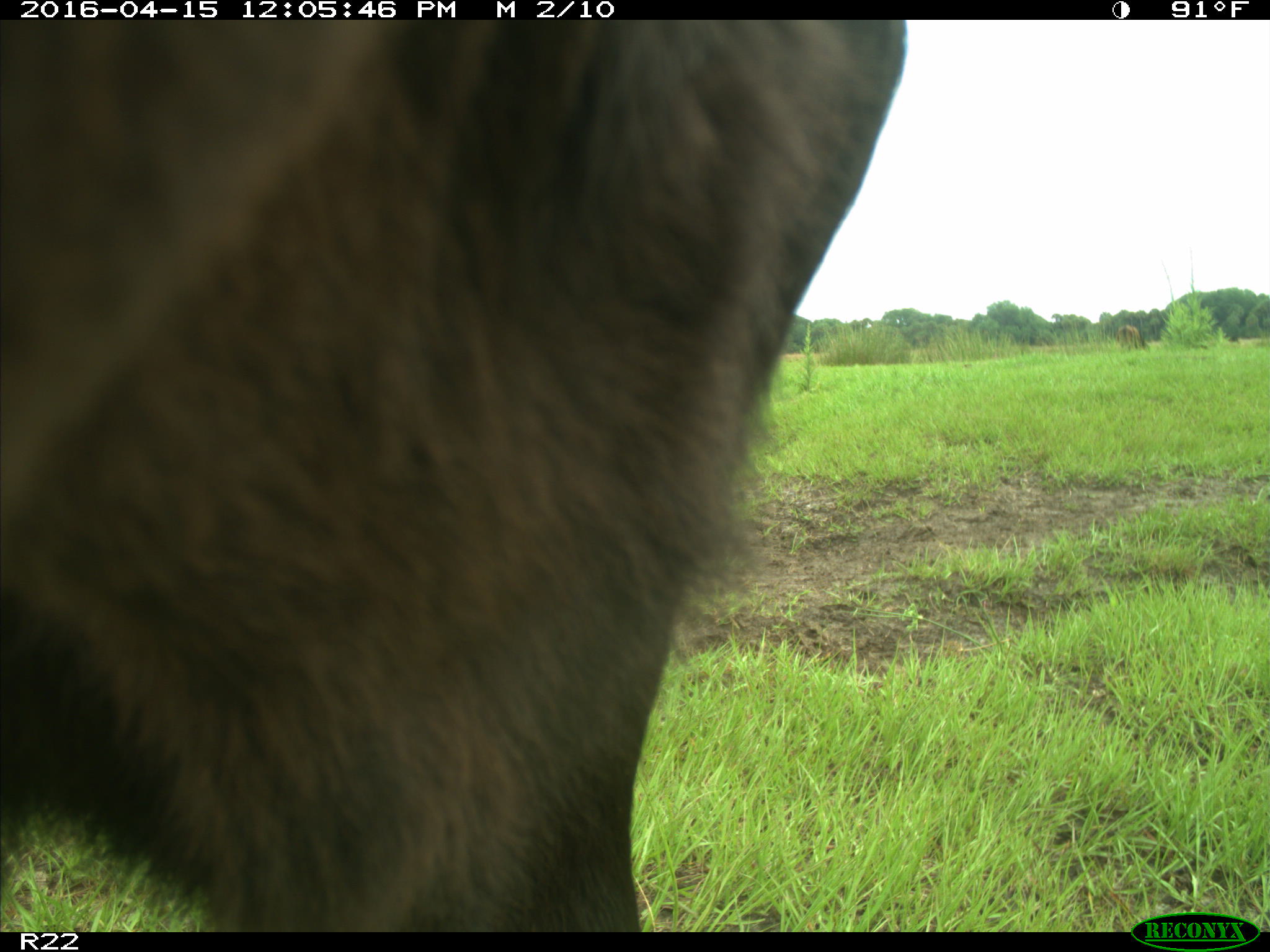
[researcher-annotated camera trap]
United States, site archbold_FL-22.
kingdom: Animalia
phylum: Chordata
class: Mammalia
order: Artiodactyla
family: Bovidae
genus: Bos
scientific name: Bos taurus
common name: domestic cow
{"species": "Bos taurus (domestic cow)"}